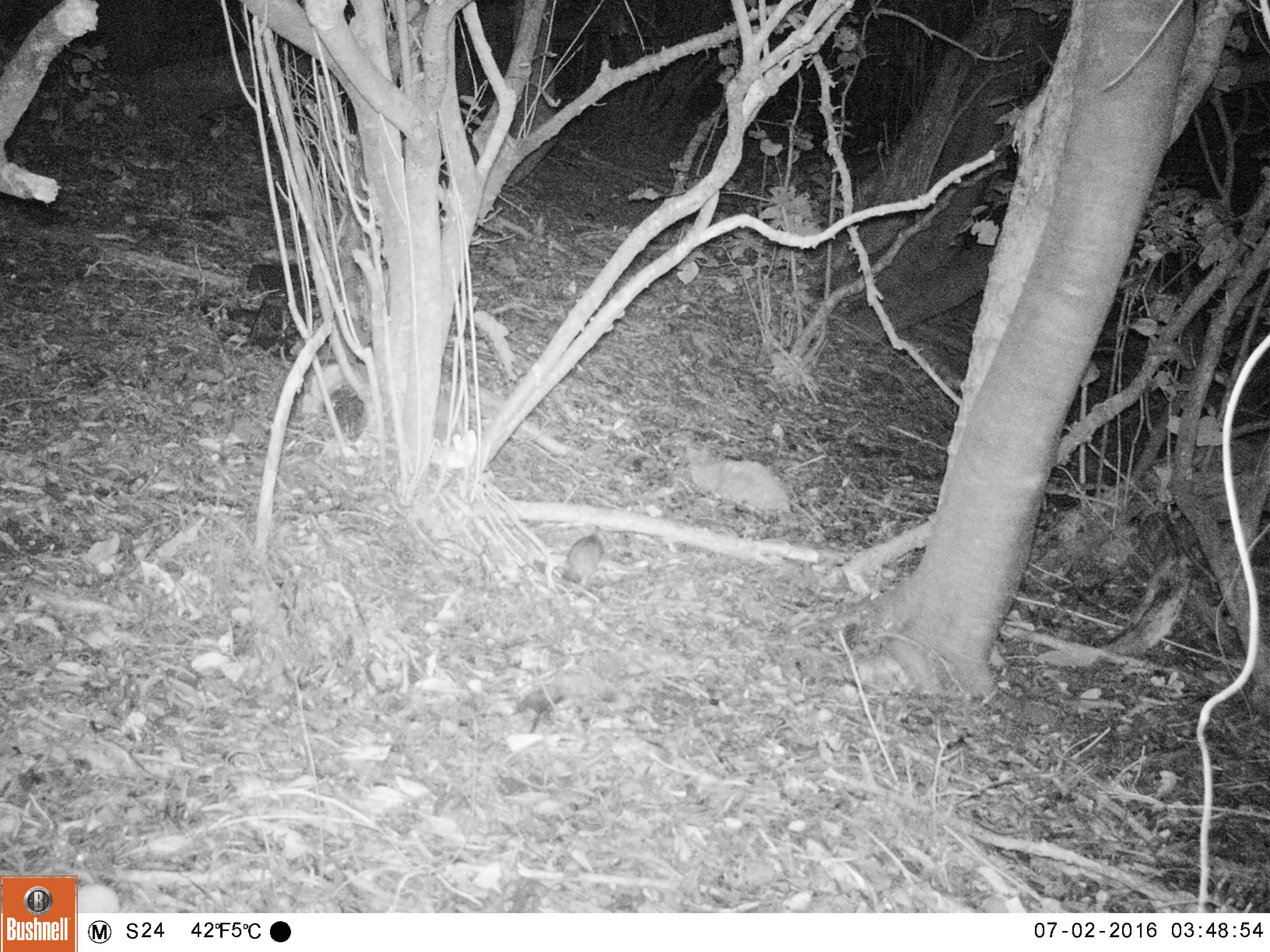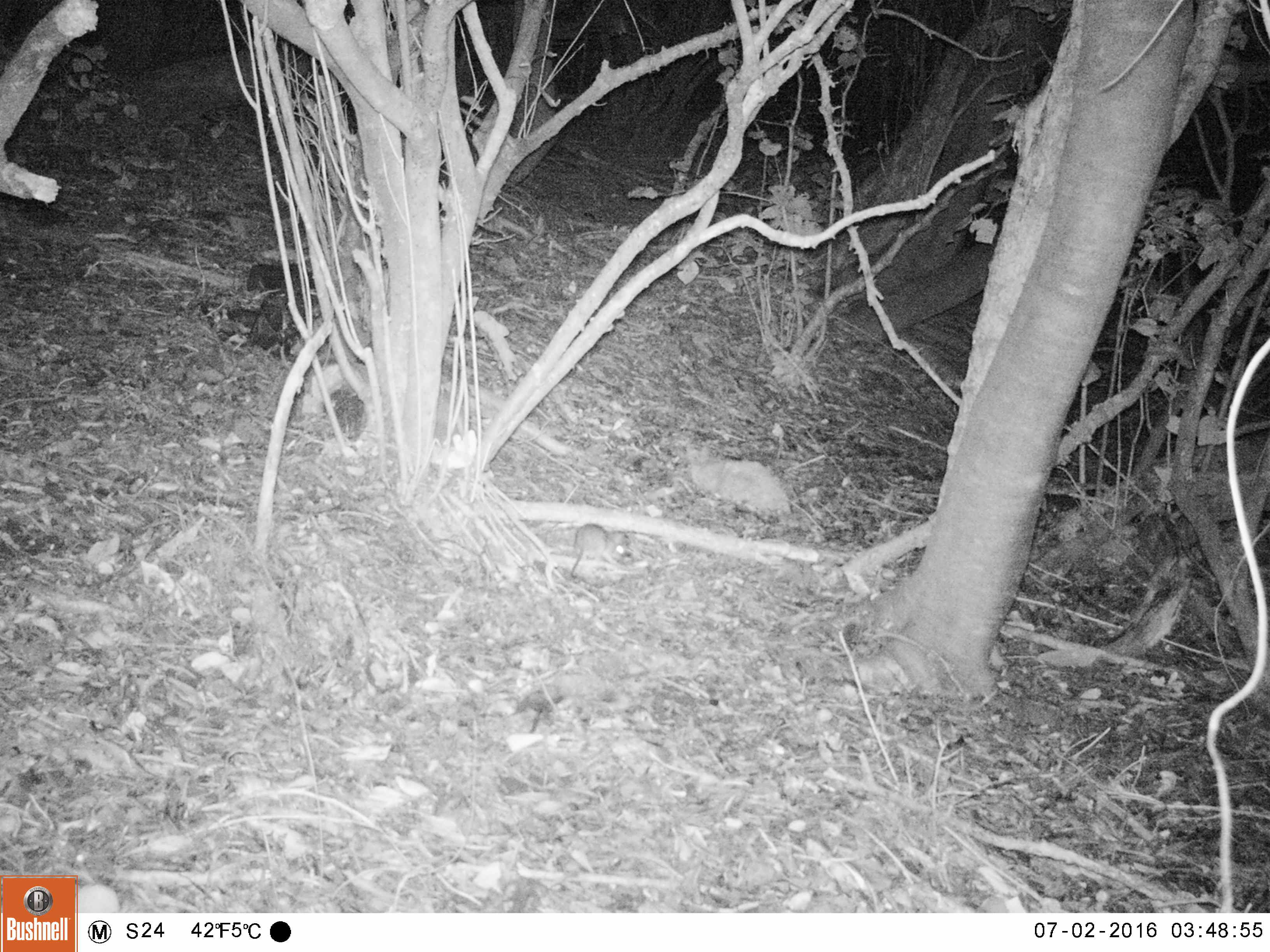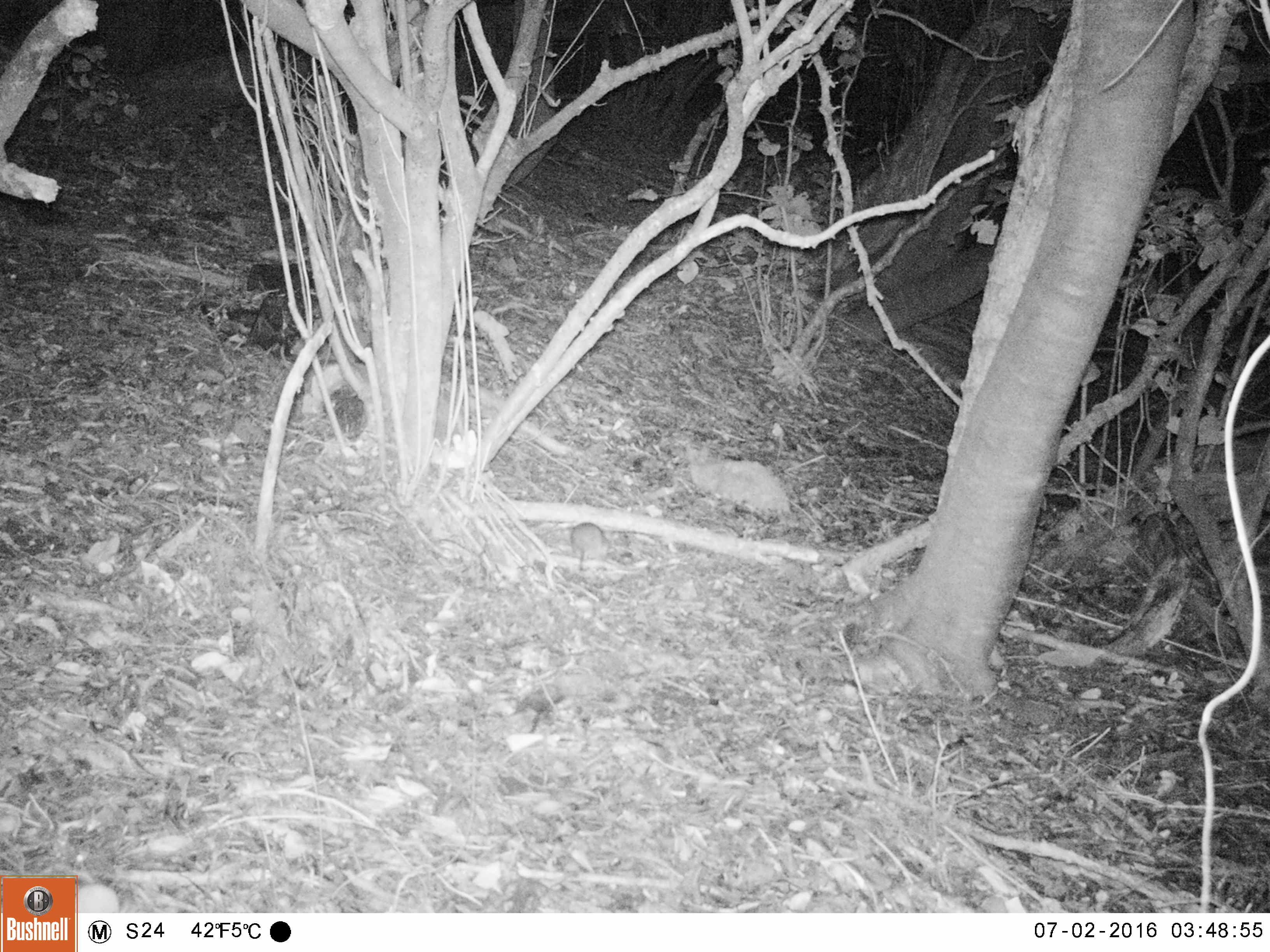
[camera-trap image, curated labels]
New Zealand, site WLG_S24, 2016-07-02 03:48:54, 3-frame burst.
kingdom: Animalia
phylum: Chordata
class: Mammalia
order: Rodentia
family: Muridae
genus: Rattus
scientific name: Rattus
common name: rat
Rat (Rattus).